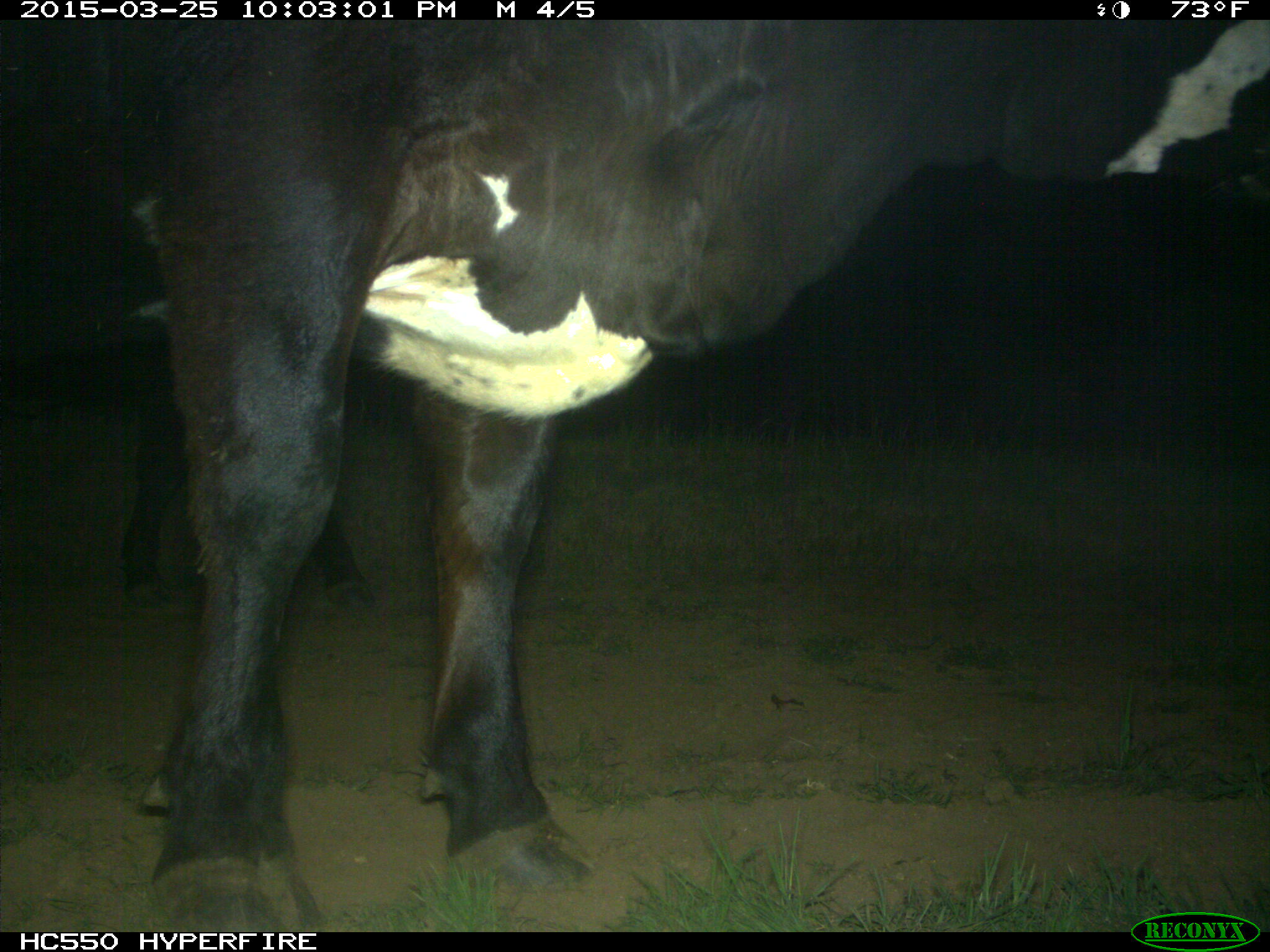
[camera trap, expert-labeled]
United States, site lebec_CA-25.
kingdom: Animalia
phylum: Chordata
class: Mammalia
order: Artiodactyla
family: Bovidae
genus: Bos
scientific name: Bos taurus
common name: domestic cow